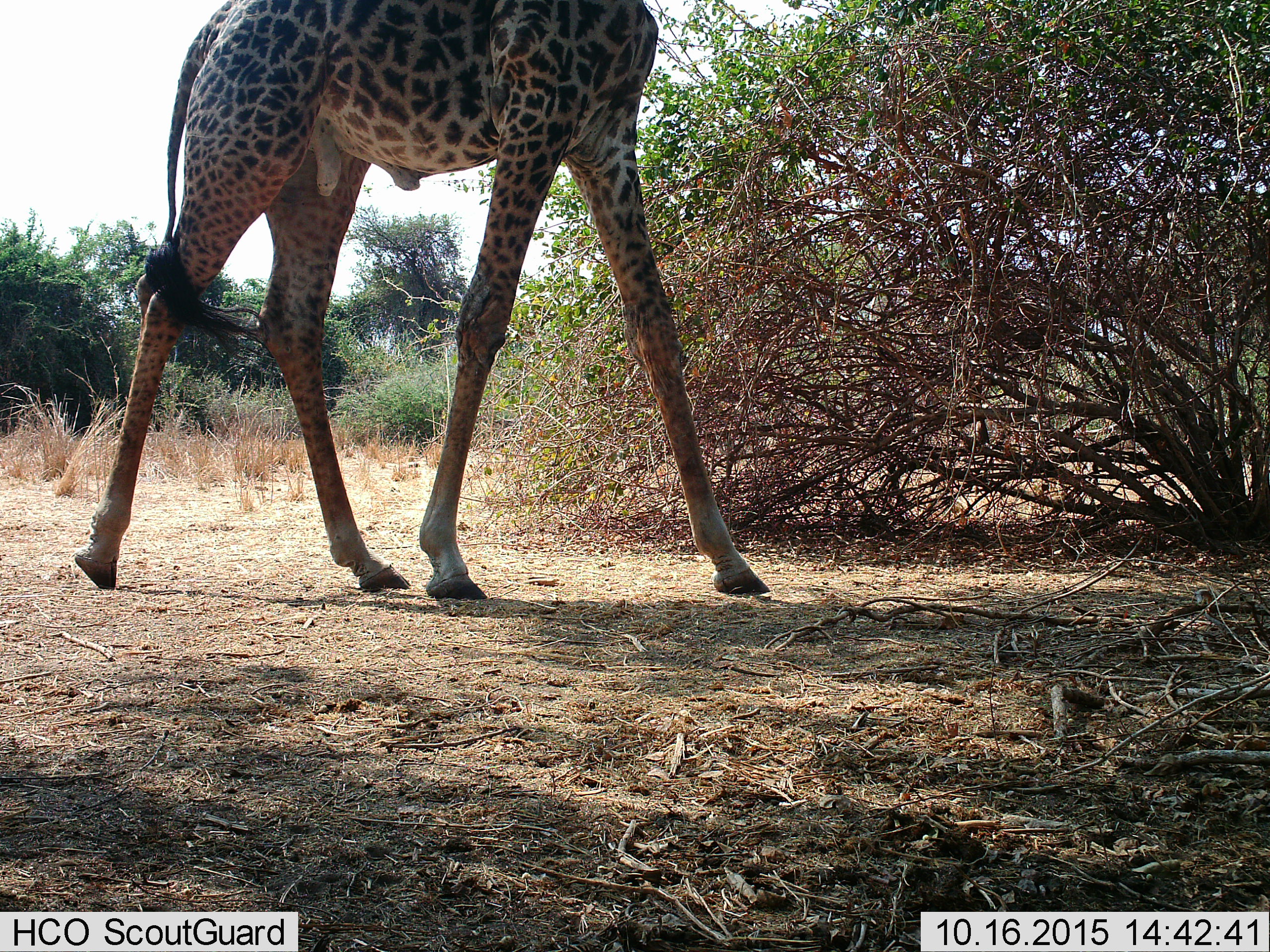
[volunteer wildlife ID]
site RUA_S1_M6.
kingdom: Animalia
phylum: Chordata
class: Mammalia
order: Artiodactyla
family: Giraffidae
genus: Giraffa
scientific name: Giraffa camelopardalis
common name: giraffe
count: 1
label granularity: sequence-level